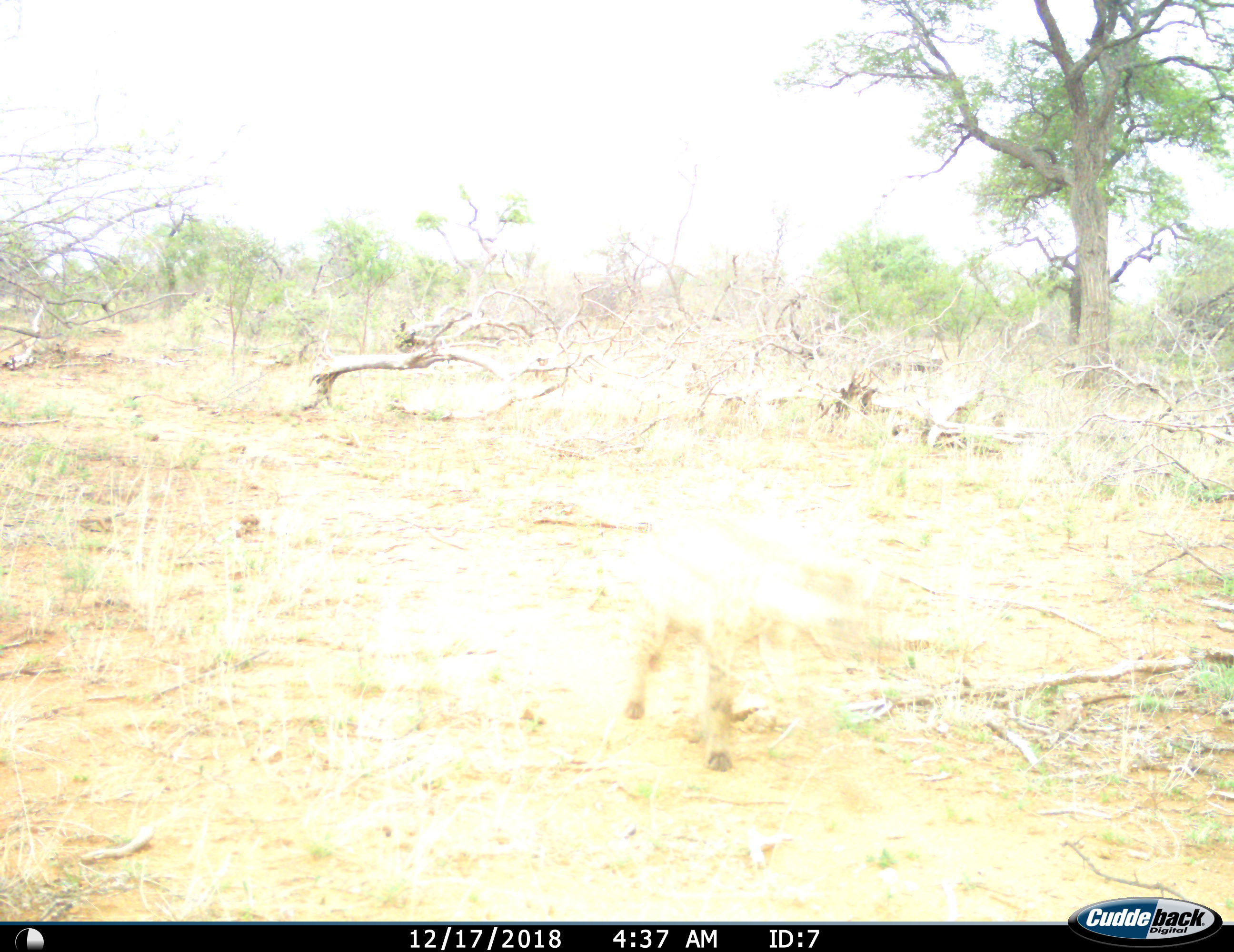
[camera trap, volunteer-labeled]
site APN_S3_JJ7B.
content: unidentified animal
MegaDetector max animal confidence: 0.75